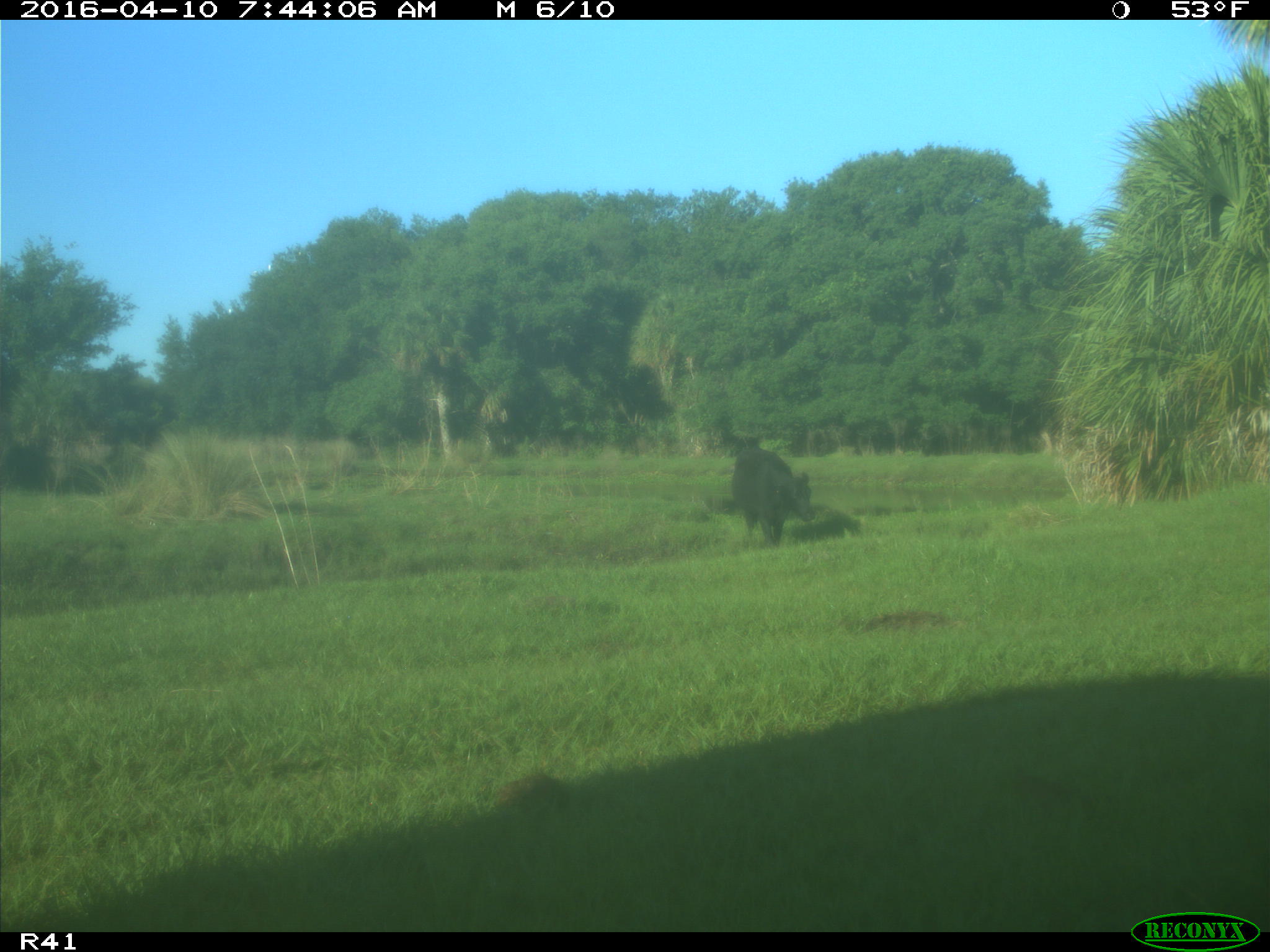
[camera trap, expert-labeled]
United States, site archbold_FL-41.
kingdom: Animalia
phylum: Chordata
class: Mammalia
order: Artiodactyla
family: Bovidae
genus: Bos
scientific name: Bos taurus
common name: domestic cow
Bos taurus (domestic cow).